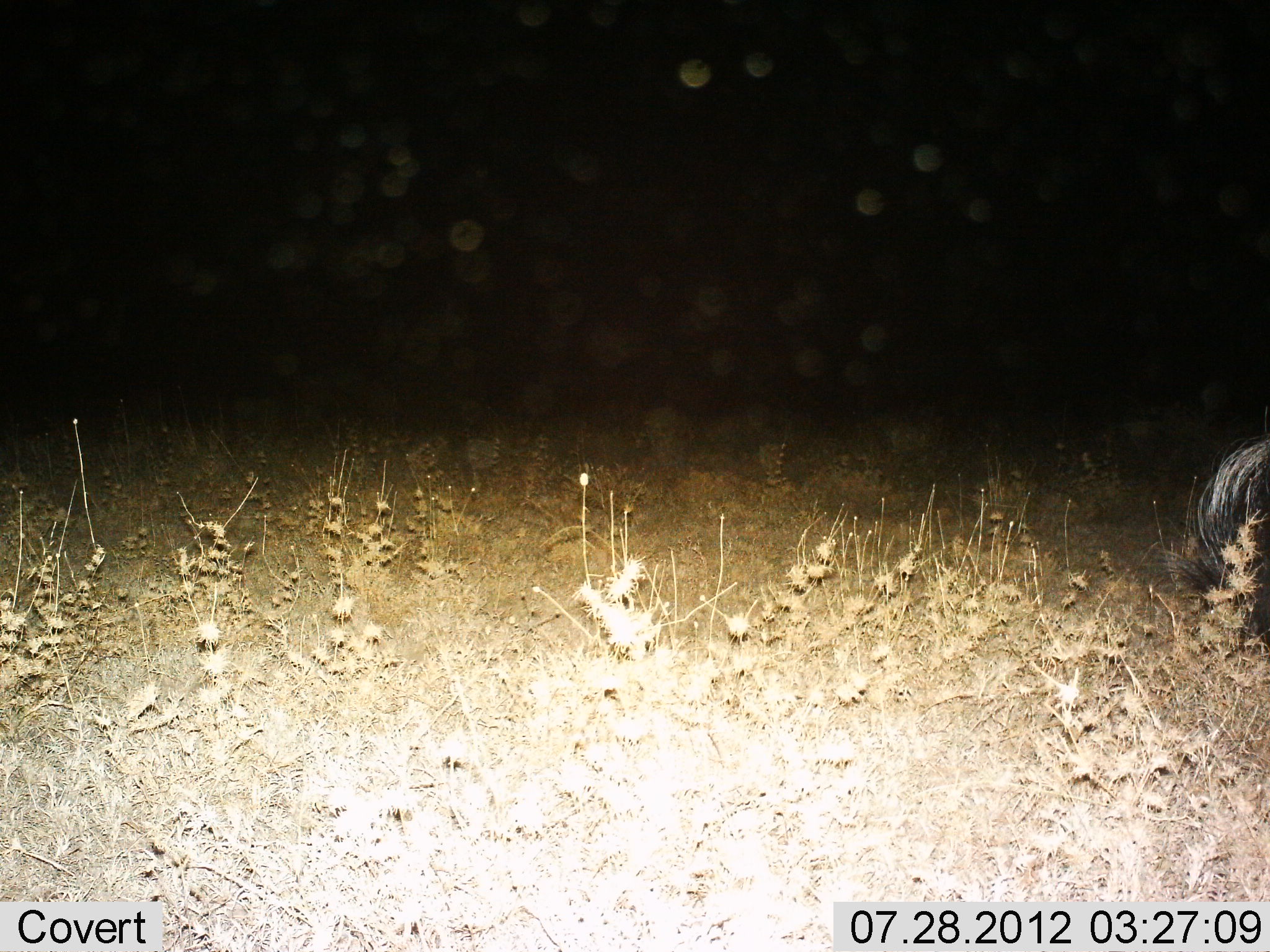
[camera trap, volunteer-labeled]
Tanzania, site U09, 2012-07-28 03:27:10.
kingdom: Animalia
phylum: Chordata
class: Mammalia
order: Rodentia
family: Hystricidae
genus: Hystrix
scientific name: Hystrix cristata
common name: crested porcupine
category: porcupine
Porcupine (crested porcupine) (Hystrix cristata), count 1. Behavior (volunteer vote fractions): standing 88%, resting 0%, moving 12%, interacting 0%. Young present (vote fraction): 0%. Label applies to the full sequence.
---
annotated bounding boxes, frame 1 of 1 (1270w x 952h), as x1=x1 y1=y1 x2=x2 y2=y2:
animal: x1=1162 y1=438 x2=1269 y2=652